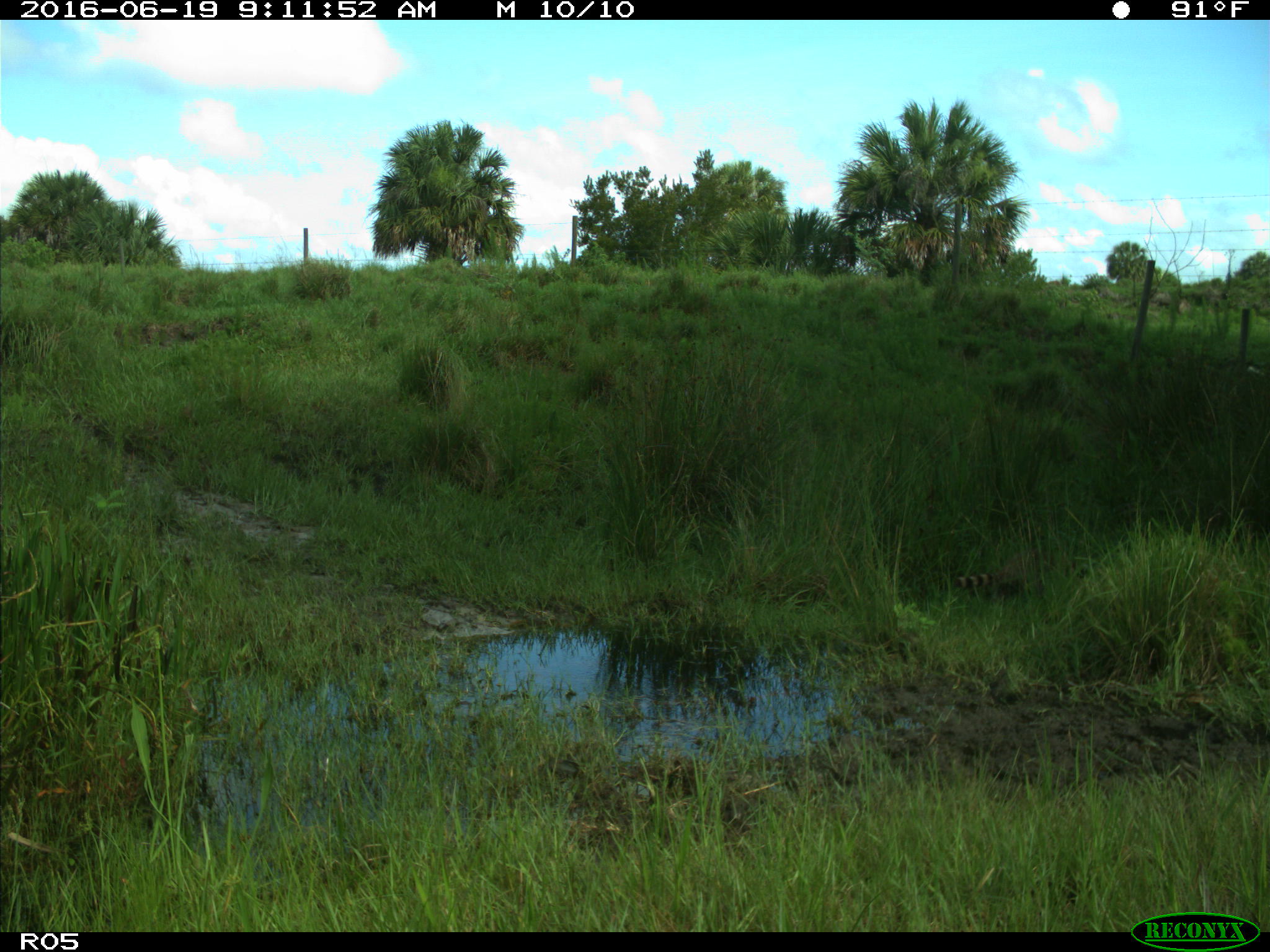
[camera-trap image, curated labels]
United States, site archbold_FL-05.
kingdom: Animalia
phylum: Chordata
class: Mammalia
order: Carnivora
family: Procyonidae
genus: Procyon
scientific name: Procyon lotor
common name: common raccoon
Procyon lotor (common raccoon).